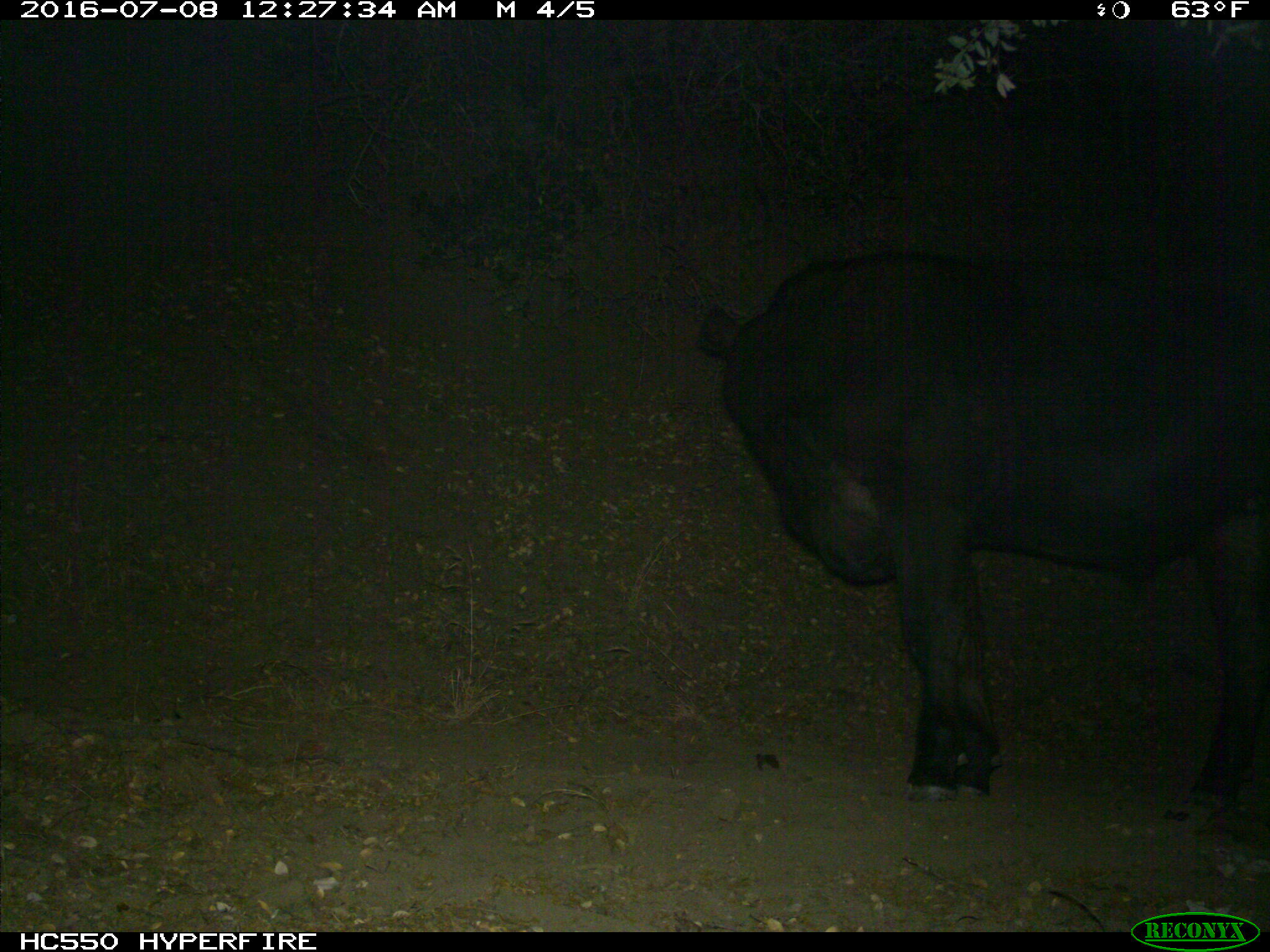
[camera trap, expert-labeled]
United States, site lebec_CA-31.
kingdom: Animalia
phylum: Chordata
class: Mammalia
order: Artiodactyla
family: Bovidae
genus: Bos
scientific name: Bos taurus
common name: domestic cow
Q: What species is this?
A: Bos taurus (domestic cow).